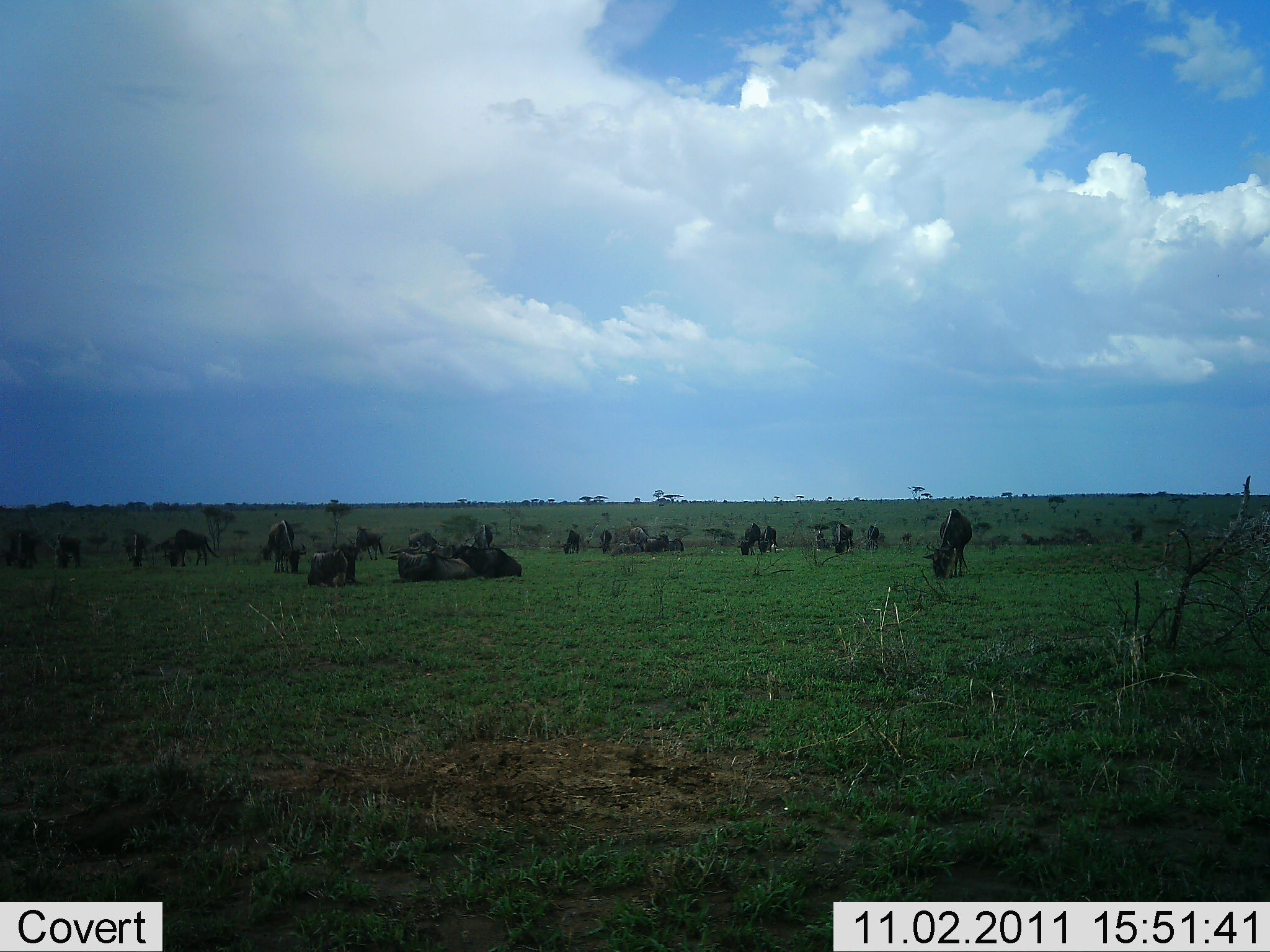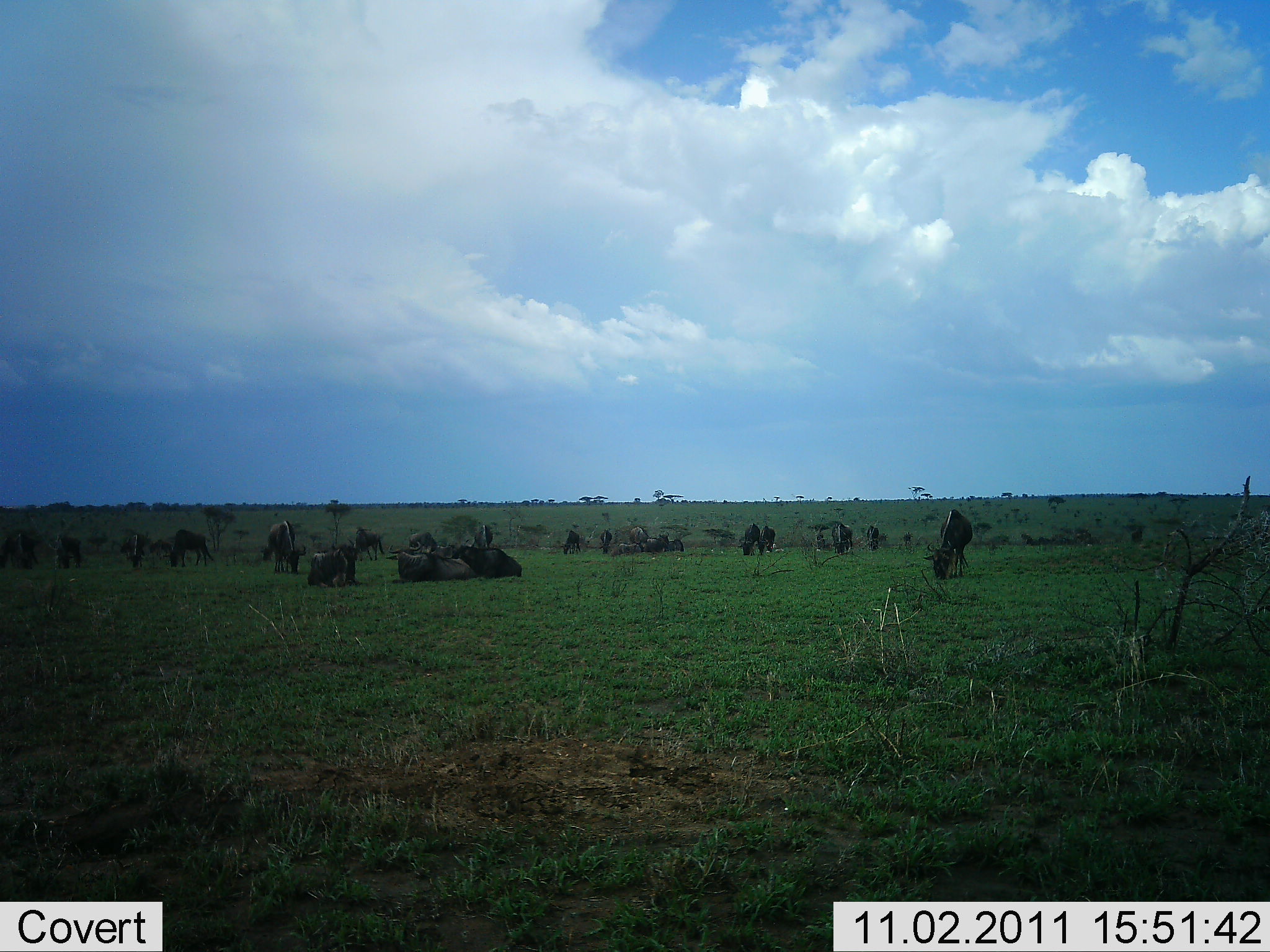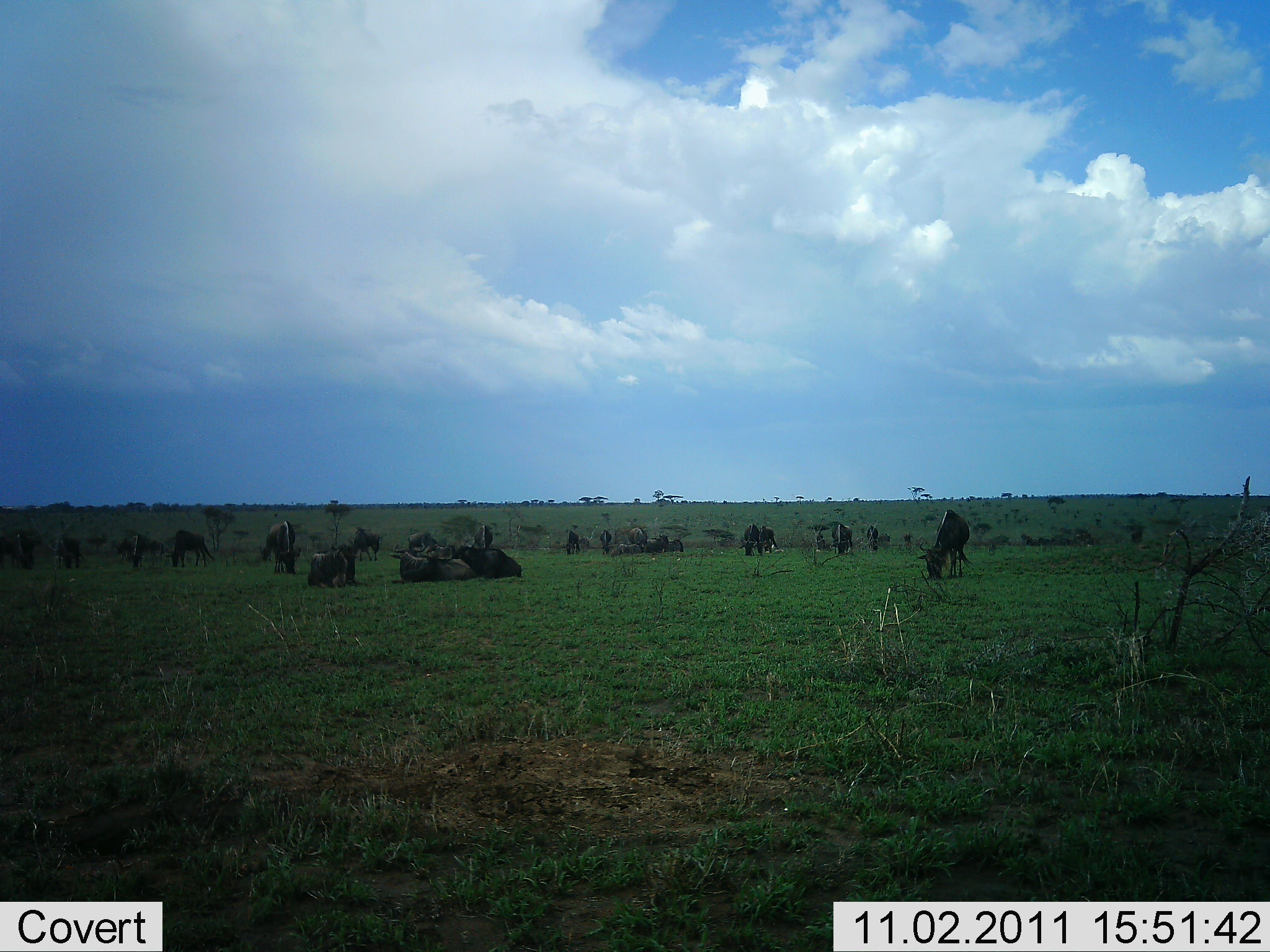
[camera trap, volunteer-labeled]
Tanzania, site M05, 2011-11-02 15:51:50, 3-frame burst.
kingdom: Animalia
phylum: Chordata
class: Mammalia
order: Artiodactyla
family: Bovidae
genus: Connochaetes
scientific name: Connochaetes taurinus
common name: blue wildebeest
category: wildebeest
Wildebeest (blue wildebeest) (Connochaetes taurinus), count 11-50. Behavior (volunteer vote fractions): standing 27%, resting 100%, moving 18%, interacting 0%. Young present (vote fraction): 0%. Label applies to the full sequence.